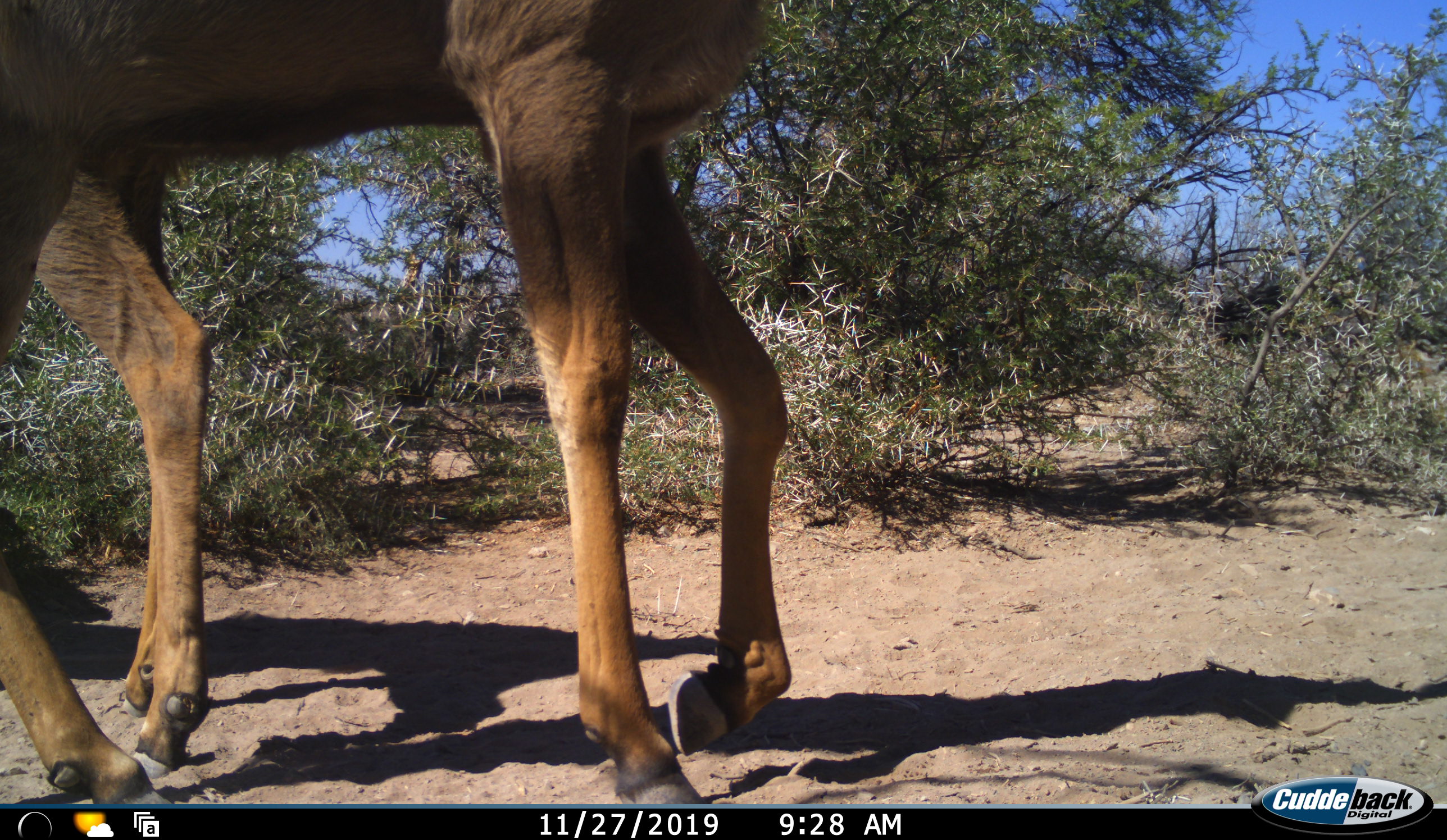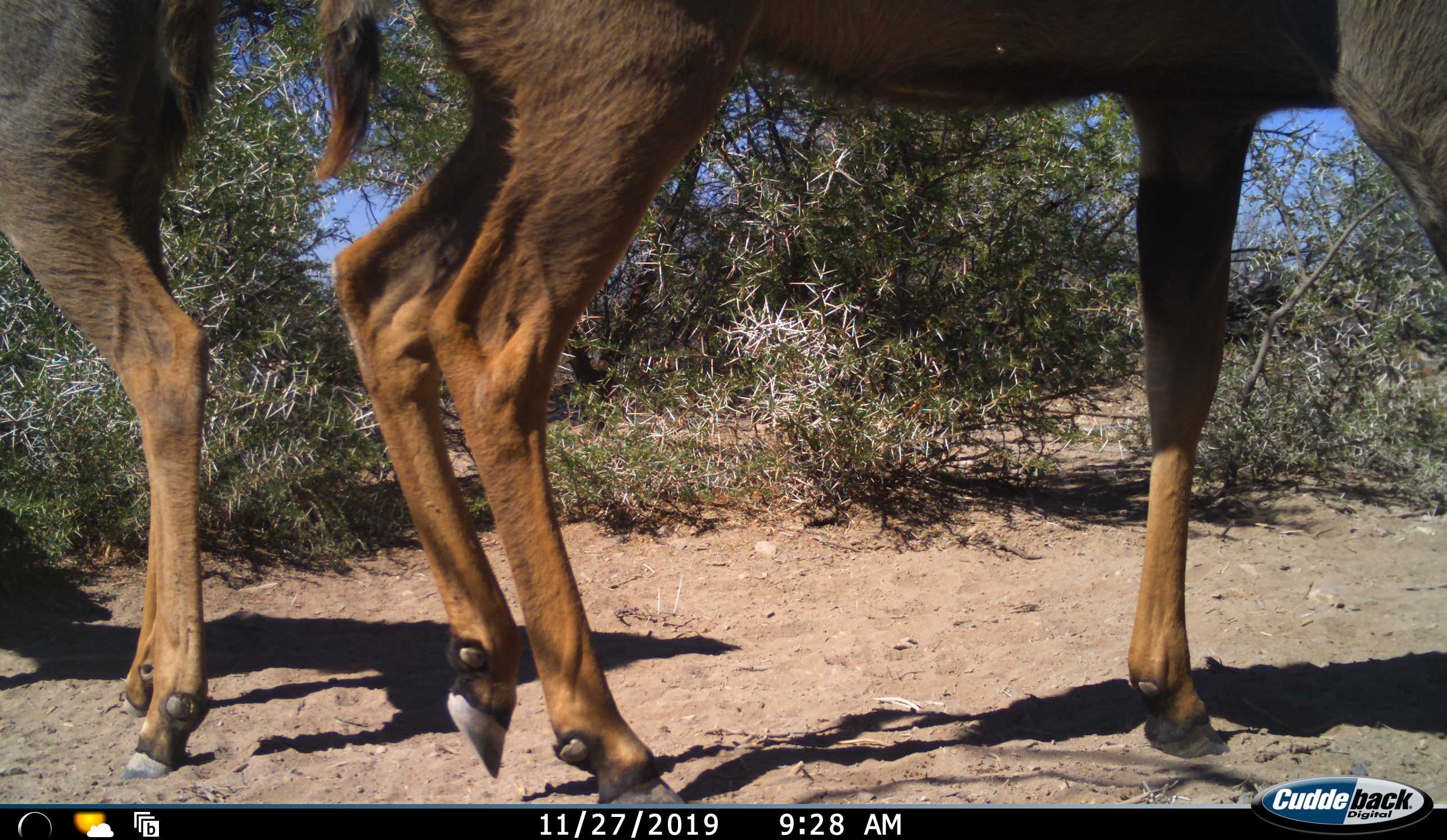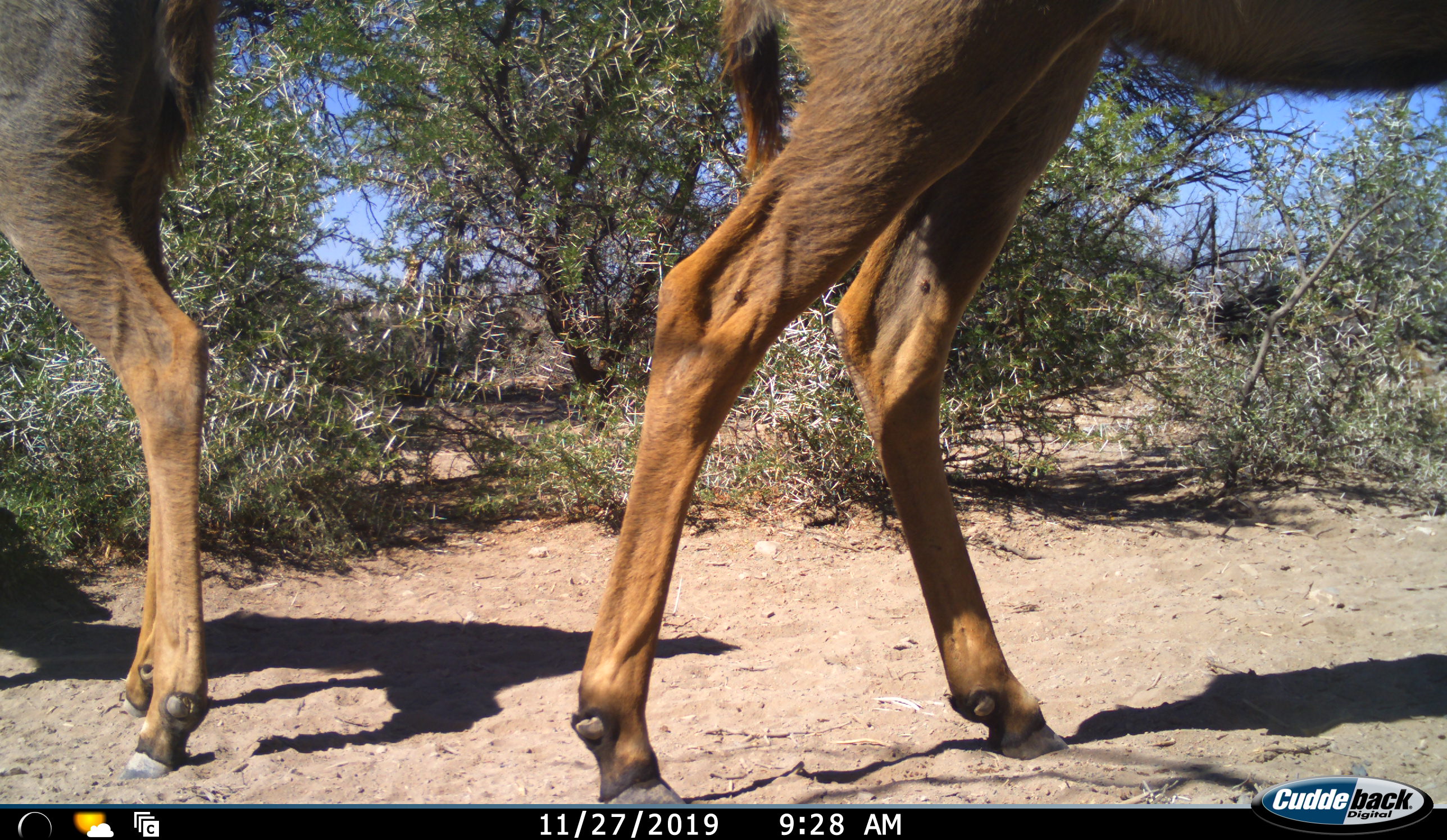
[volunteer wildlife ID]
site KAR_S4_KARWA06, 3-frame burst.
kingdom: Animalia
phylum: Chordata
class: Mammalia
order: Artiodactyla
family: Bovidae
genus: Tragelaphus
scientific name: Tragelaphus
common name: kudu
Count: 2.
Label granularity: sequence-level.